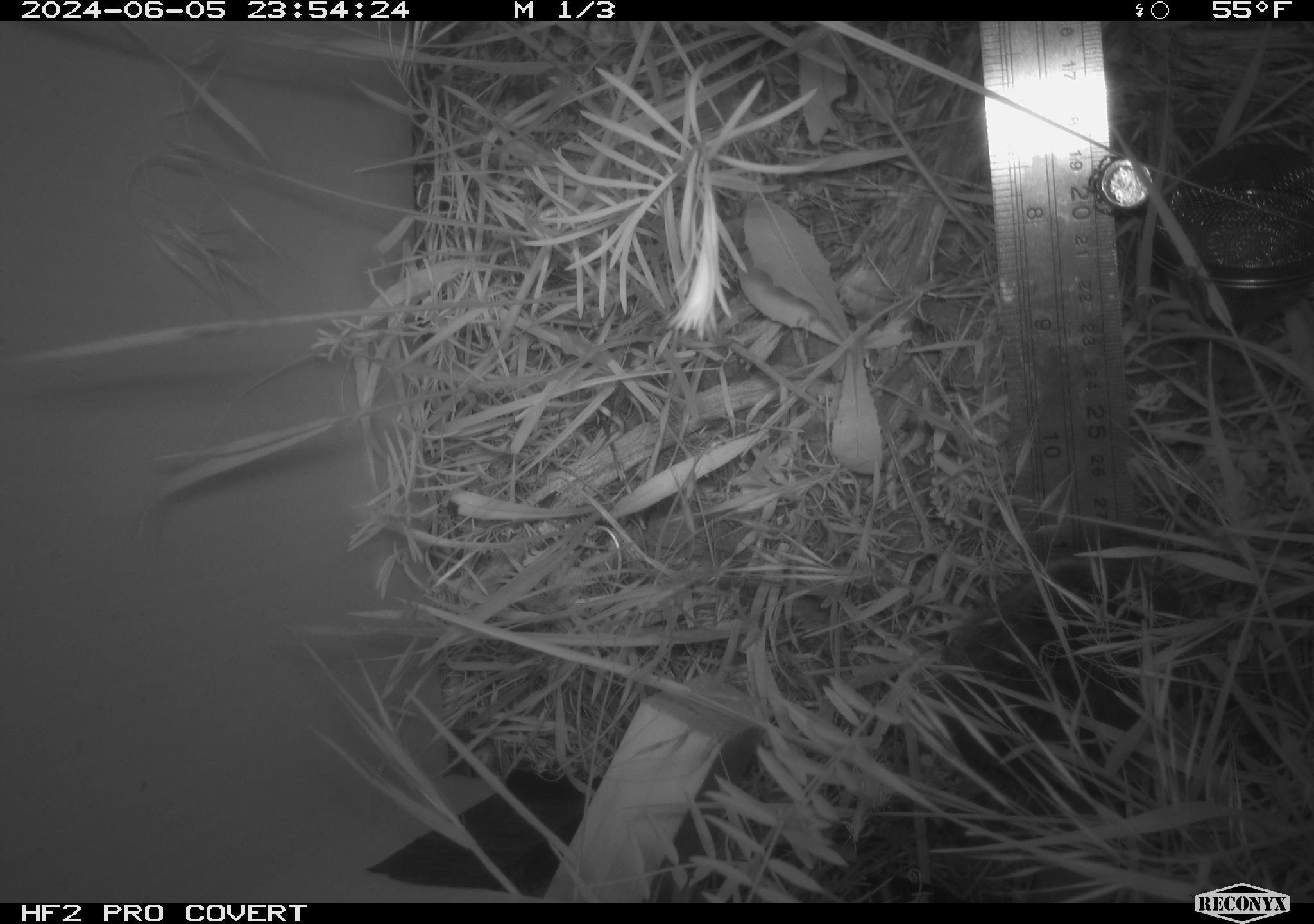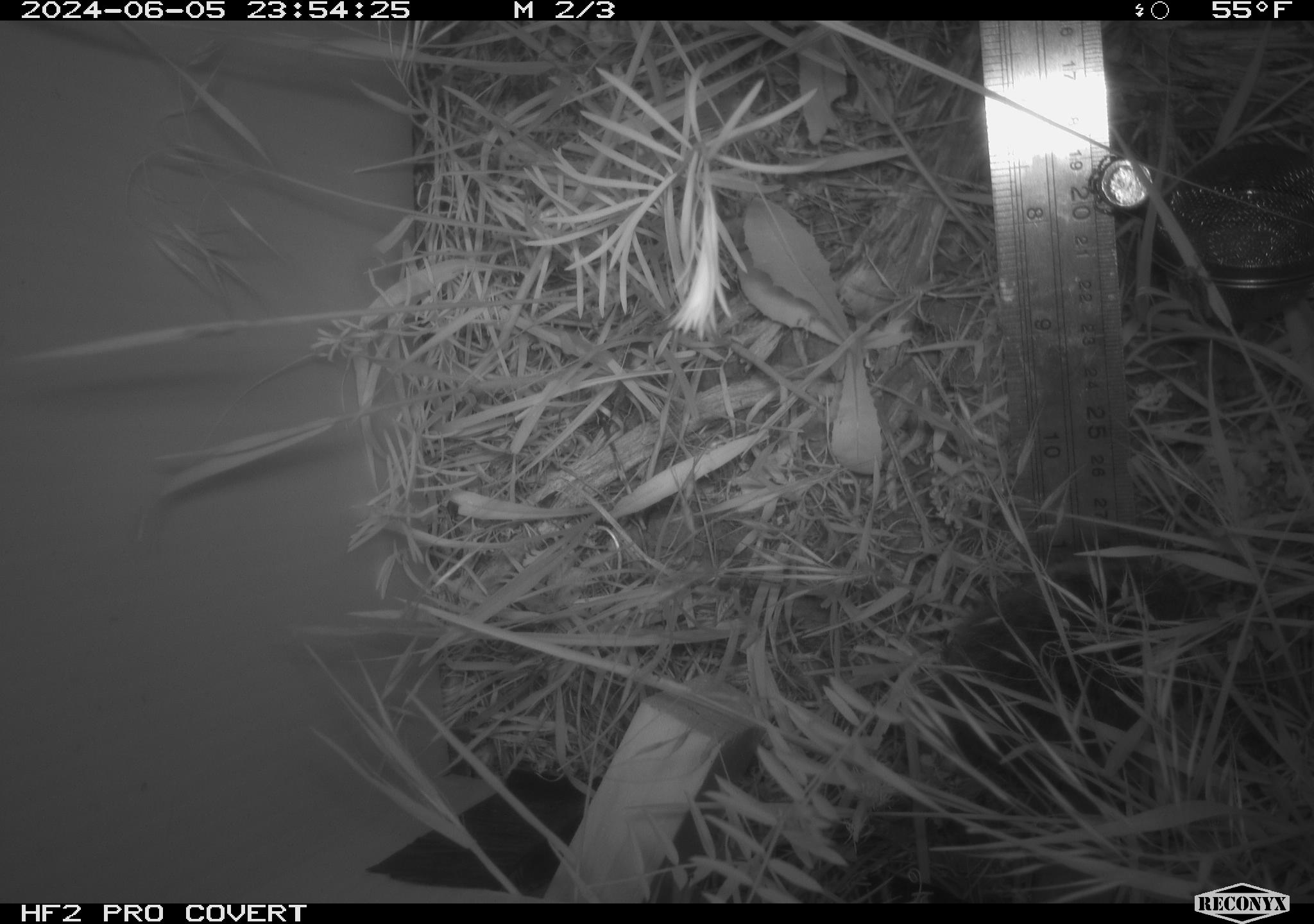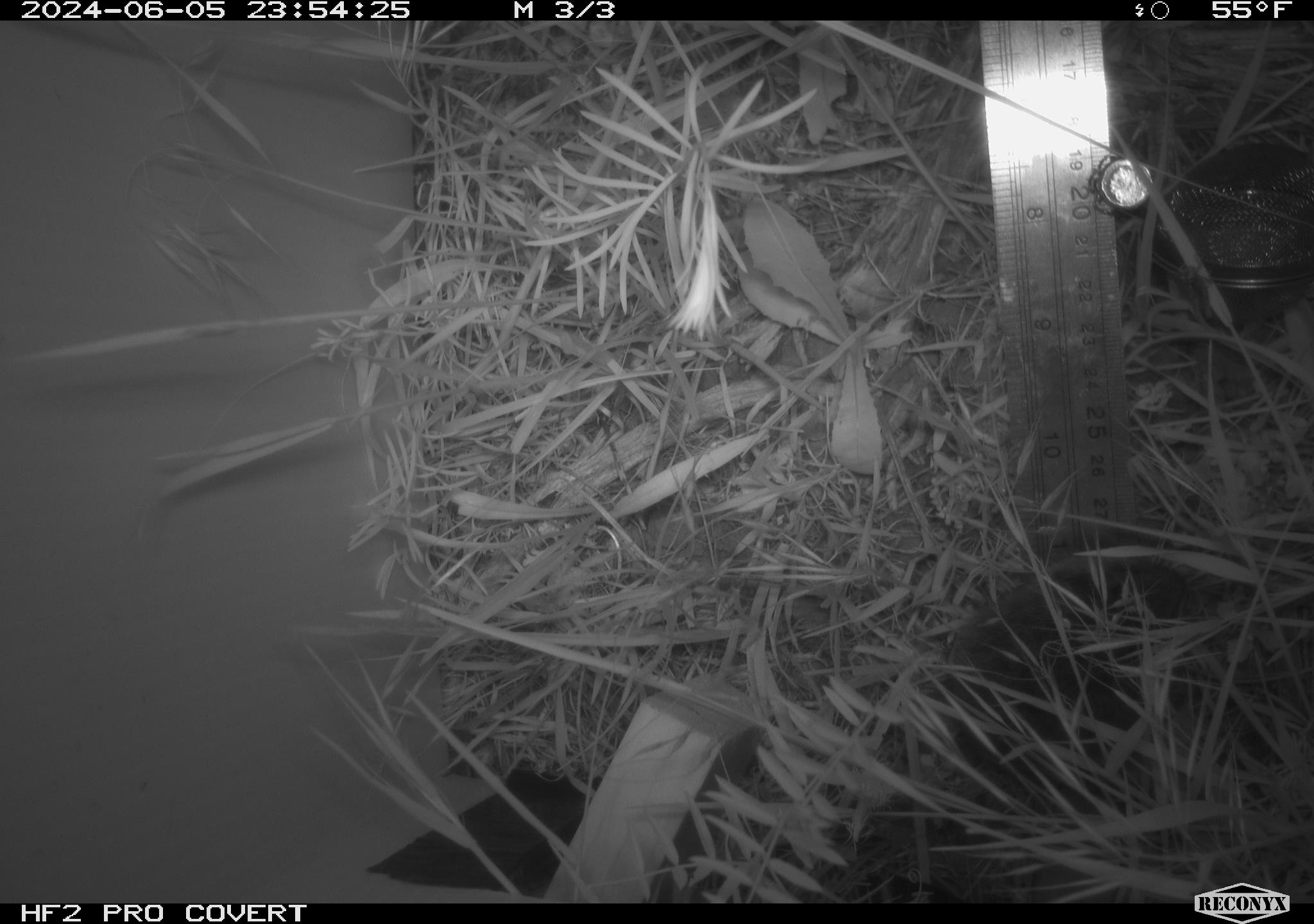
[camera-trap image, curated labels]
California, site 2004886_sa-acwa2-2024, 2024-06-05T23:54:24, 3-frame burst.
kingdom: Animalia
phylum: Chordata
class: Mammalia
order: Rodentia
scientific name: Rodentia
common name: rodent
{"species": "rodent (Rodentia)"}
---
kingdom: Animalia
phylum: Chordata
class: Mammalia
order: Rodentia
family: Cricetidae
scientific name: Cricetidae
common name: hamsters, voles, lemmings, and allies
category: cricetidae family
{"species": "cricetidae family (hamsters, voles, lemmings, and allies) (Cricetidae)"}